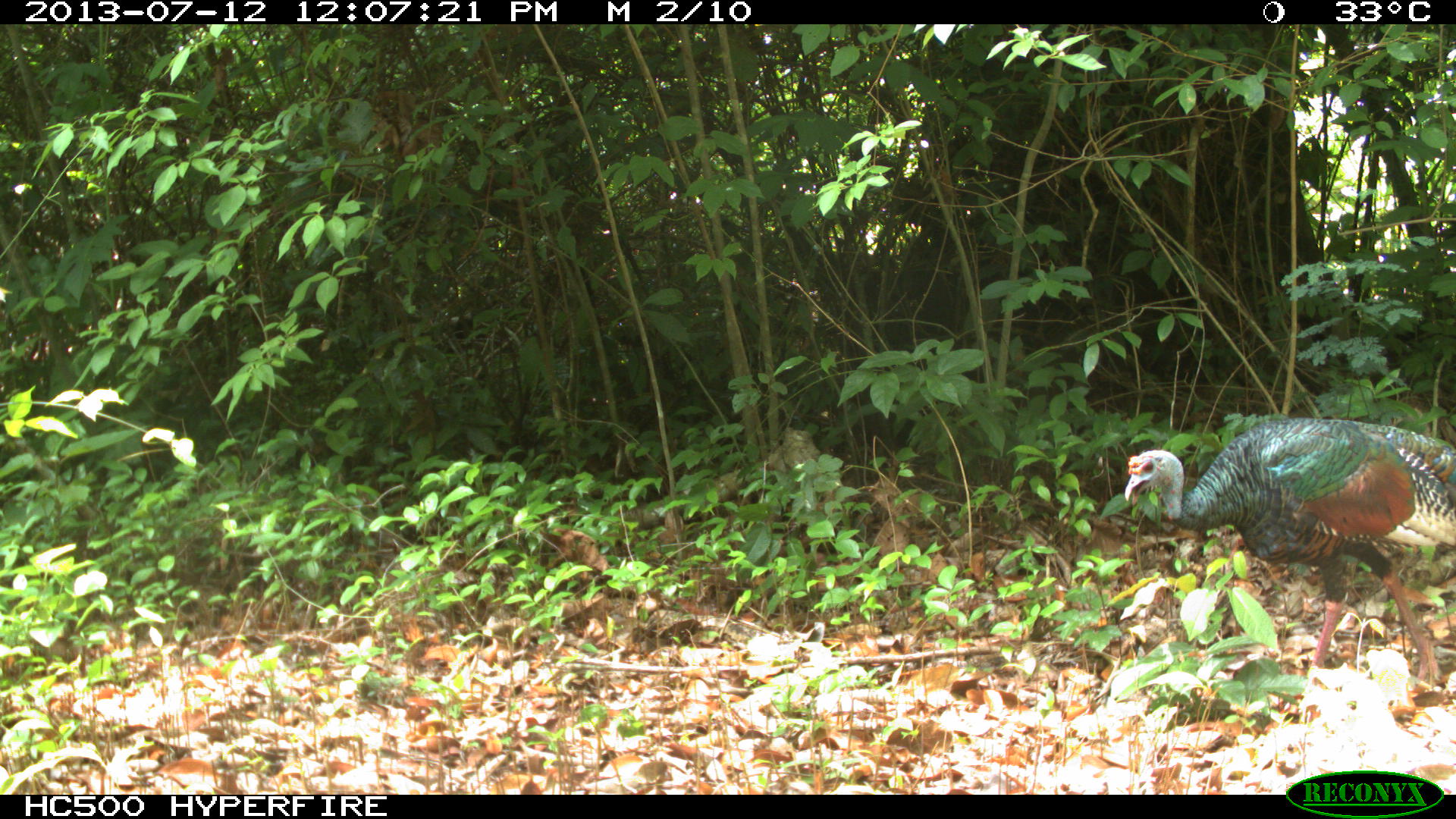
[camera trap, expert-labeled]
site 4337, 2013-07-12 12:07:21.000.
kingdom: Animalia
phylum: Chordata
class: Aves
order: Galliformes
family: Phasianidae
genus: Meleagris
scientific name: Meleagris ocellata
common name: ocellated turkey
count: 1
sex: female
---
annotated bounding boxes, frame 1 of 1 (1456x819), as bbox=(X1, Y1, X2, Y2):
meleagris ocellata: bbox=(1121, 415, 1456, 705)